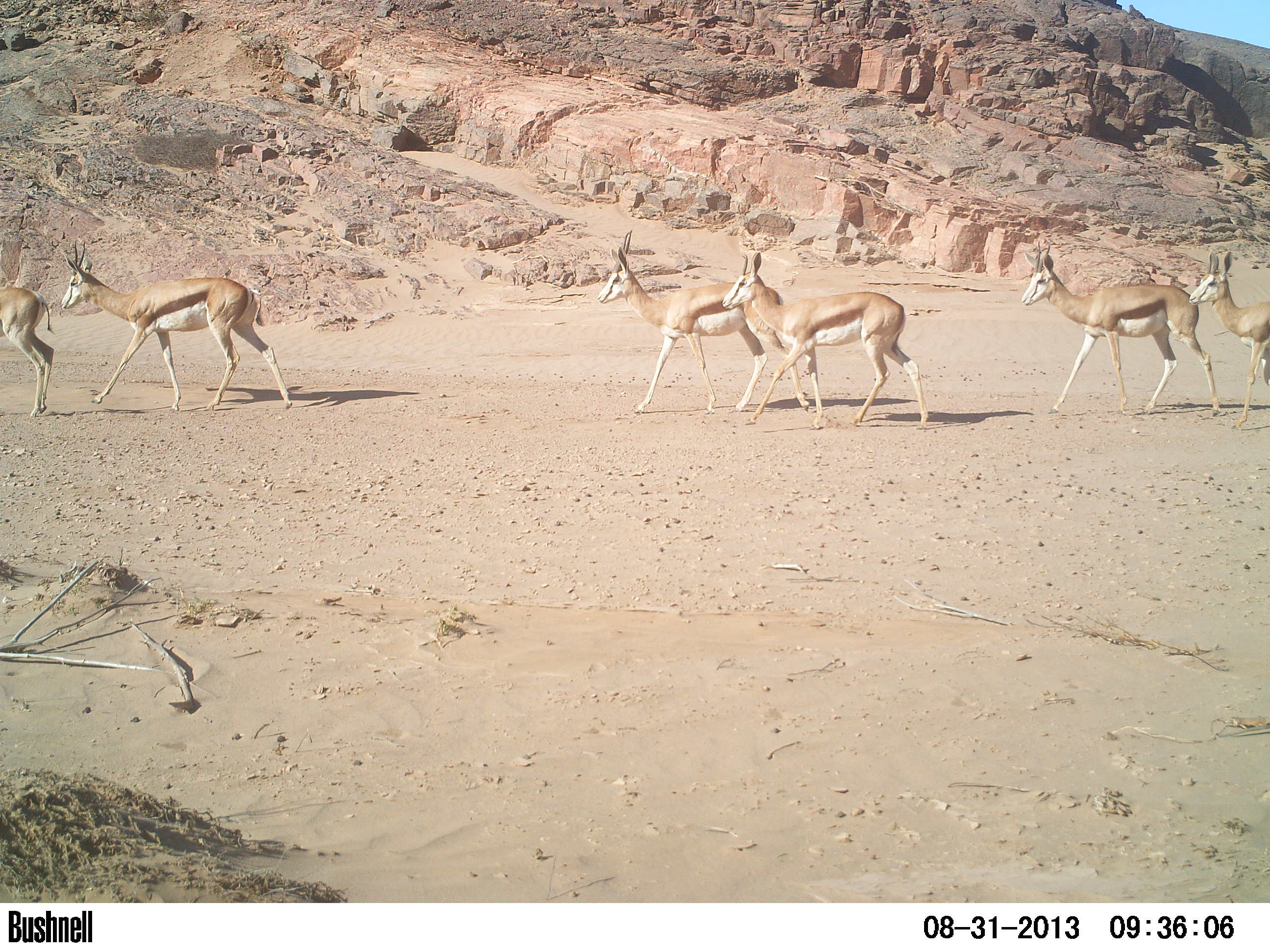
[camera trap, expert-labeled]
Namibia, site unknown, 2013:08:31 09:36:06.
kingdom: Animalia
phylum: Chordata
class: Mammalia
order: Artiodactyla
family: Bovidae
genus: Antidorcas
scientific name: Antidorcas marsupialis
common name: springbok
Antidorcas marsupialis (springbok).